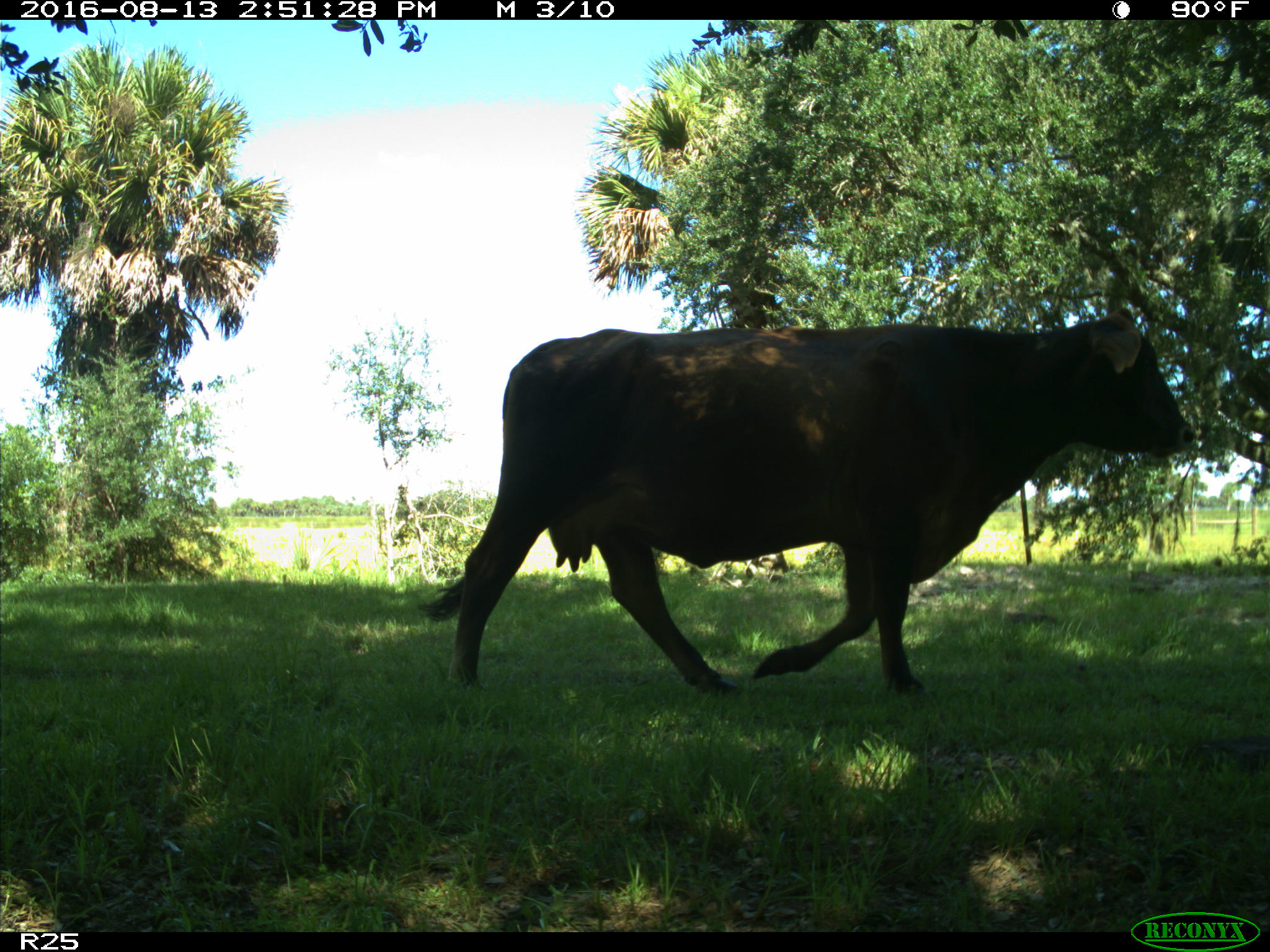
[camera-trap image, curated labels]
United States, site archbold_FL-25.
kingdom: Animalia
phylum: Chordata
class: Mammalia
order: Artiodactyla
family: Bovidae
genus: Bos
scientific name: Bos taurus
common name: domestic cow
Bos taurus (domestic cow).